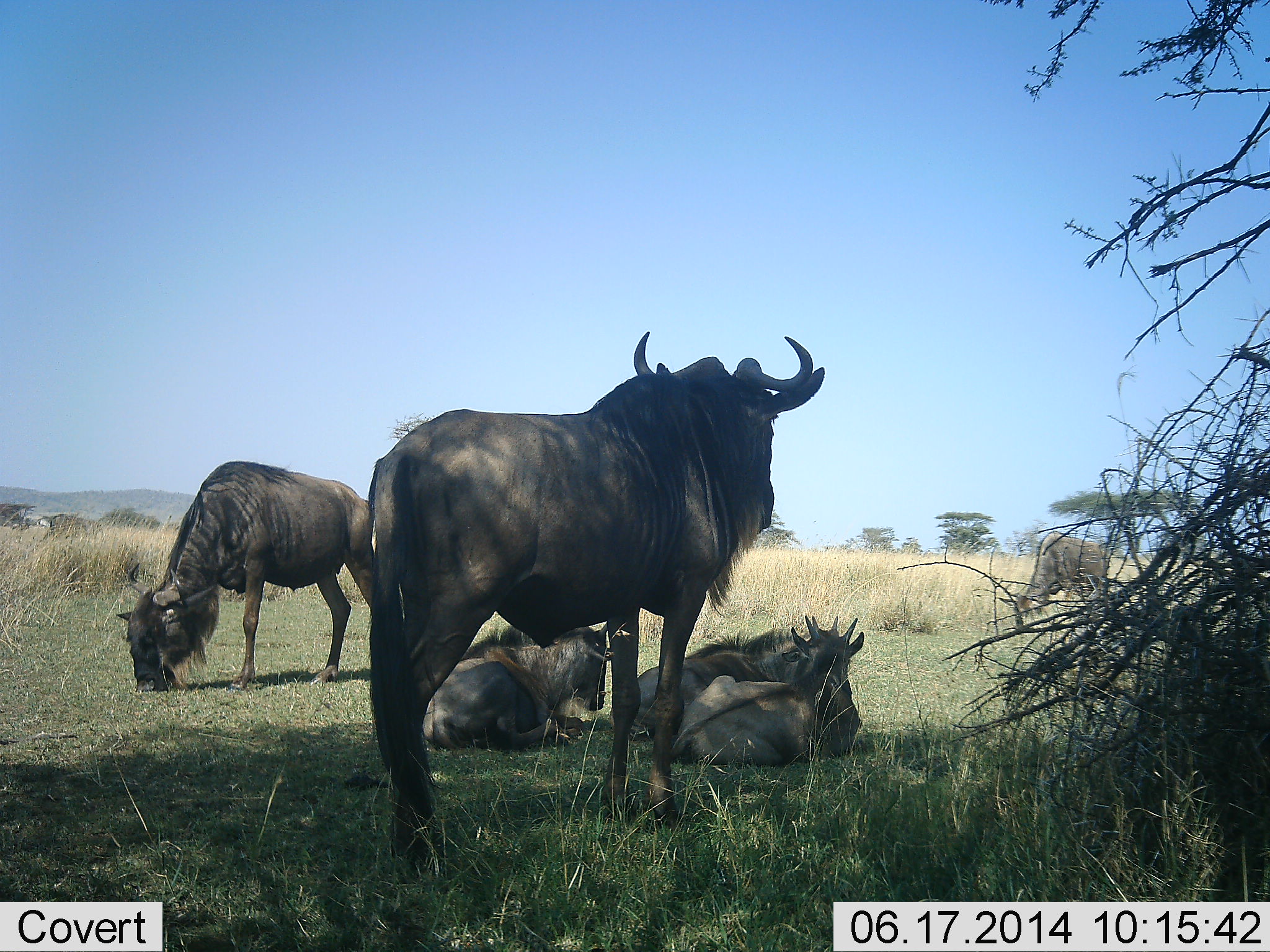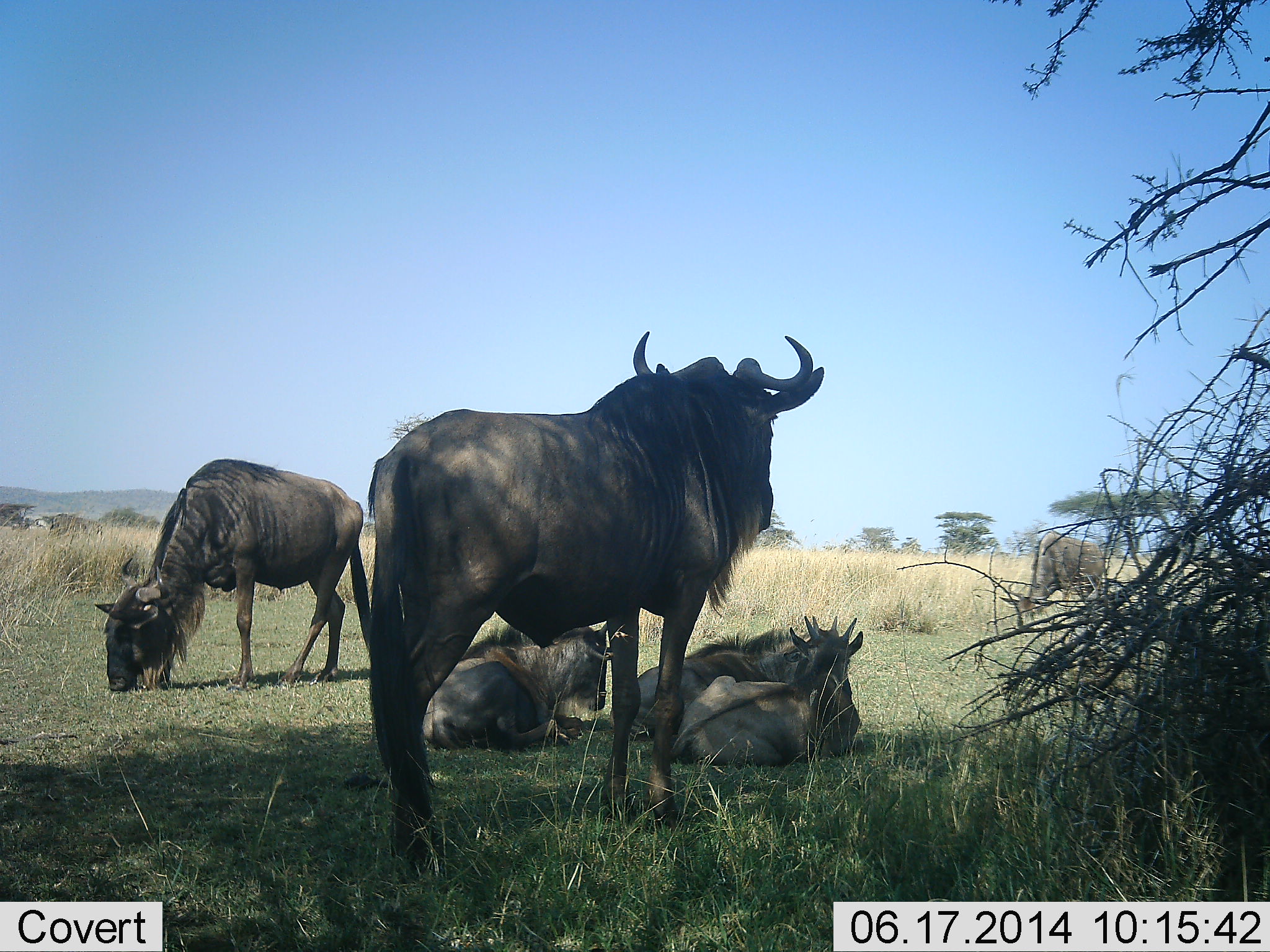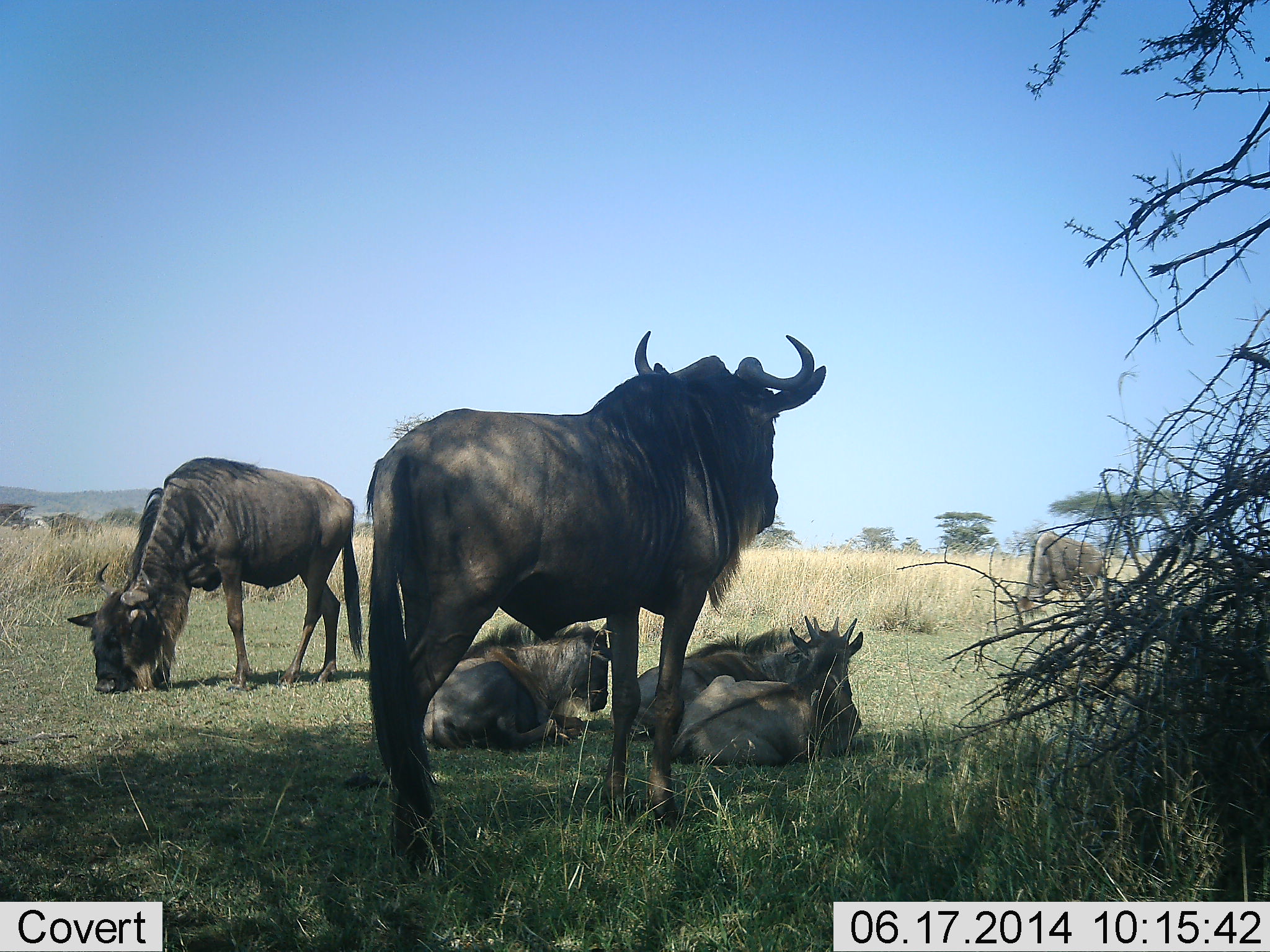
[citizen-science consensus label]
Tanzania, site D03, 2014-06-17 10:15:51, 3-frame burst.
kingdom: Animalia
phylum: Chordata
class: Mammalia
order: Artiodactyla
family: Bovidae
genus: Connochaetes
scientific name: Connochaetes taurinus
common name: blue wildebeest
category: wildebeest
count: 6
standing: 90%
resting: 100%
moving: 0%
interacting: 0%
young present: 20%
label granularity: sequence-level